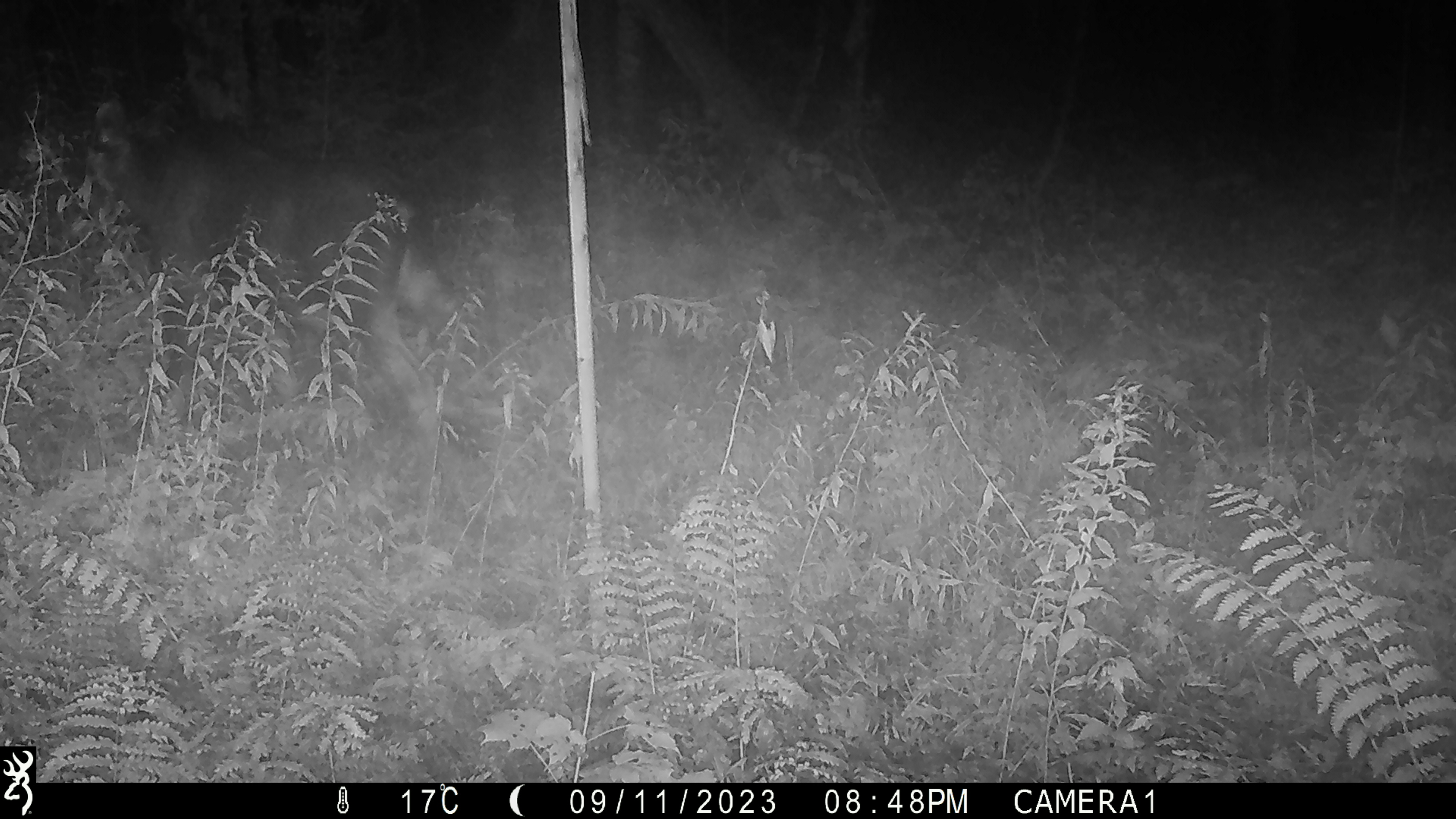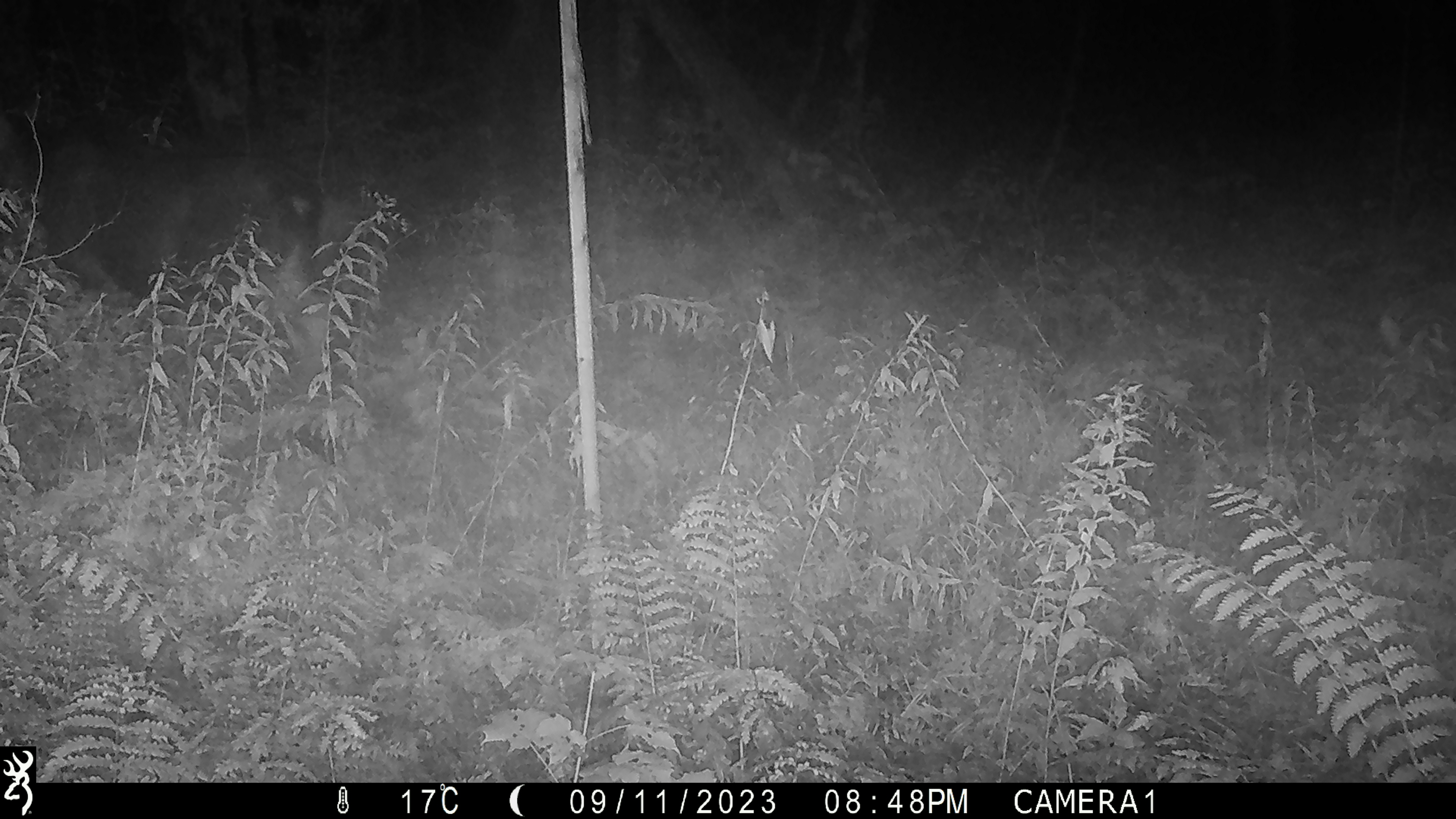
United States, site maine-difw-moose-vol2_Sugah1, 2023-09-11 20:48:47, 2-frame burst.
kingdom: Animalia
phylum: Chordata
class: Mammalia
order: Artiodactyla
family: Cervidae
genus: Alces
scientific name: Alces alces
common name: moose